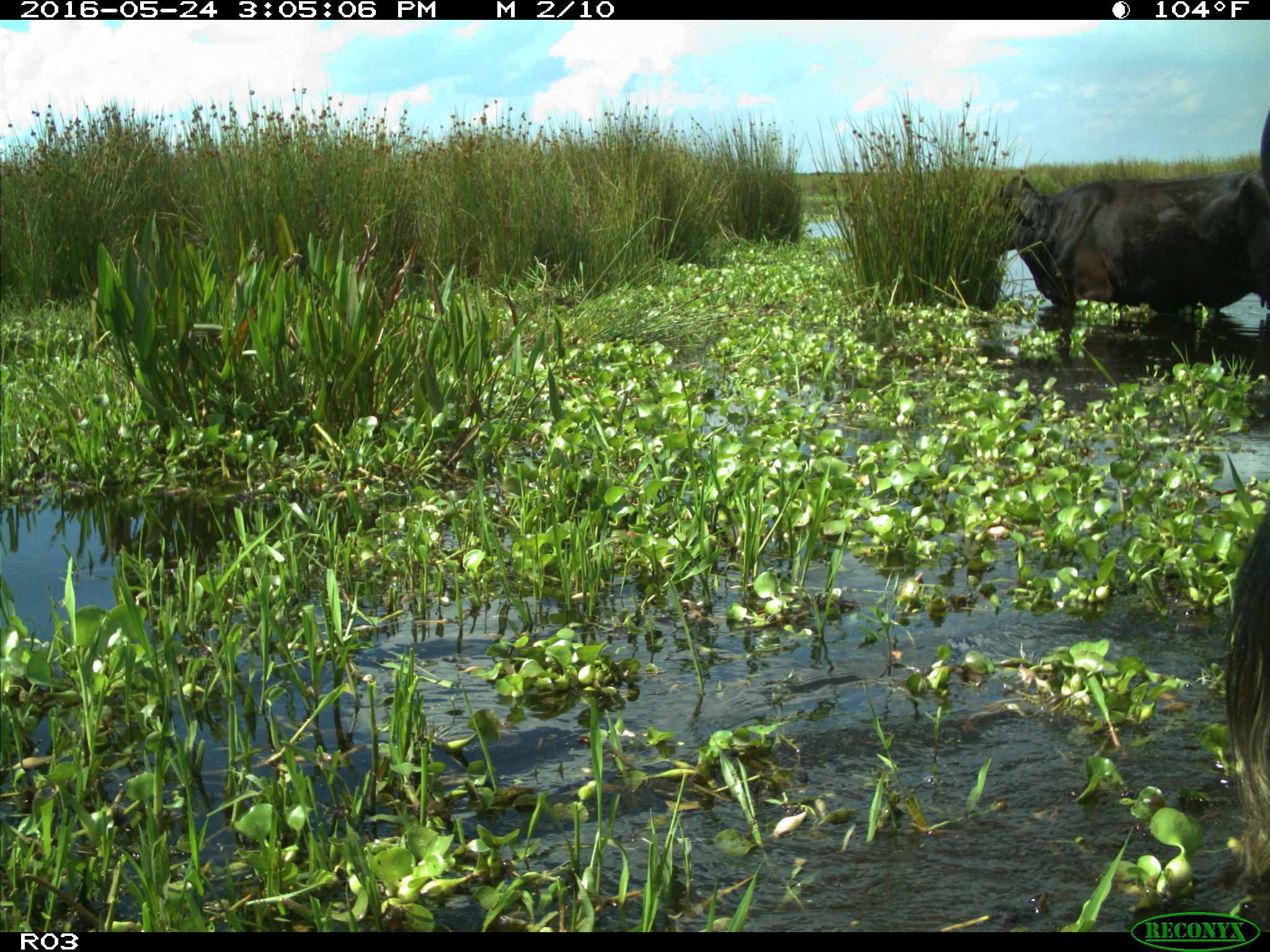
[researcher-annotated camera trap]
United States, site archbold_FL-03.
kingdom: Animalia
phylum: Chordata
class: Mammalia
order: Artiodactyla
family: Bovidae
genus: Bos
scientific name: Bos taurus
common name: domestic cow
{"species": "Bos taurus (domestic cow)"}